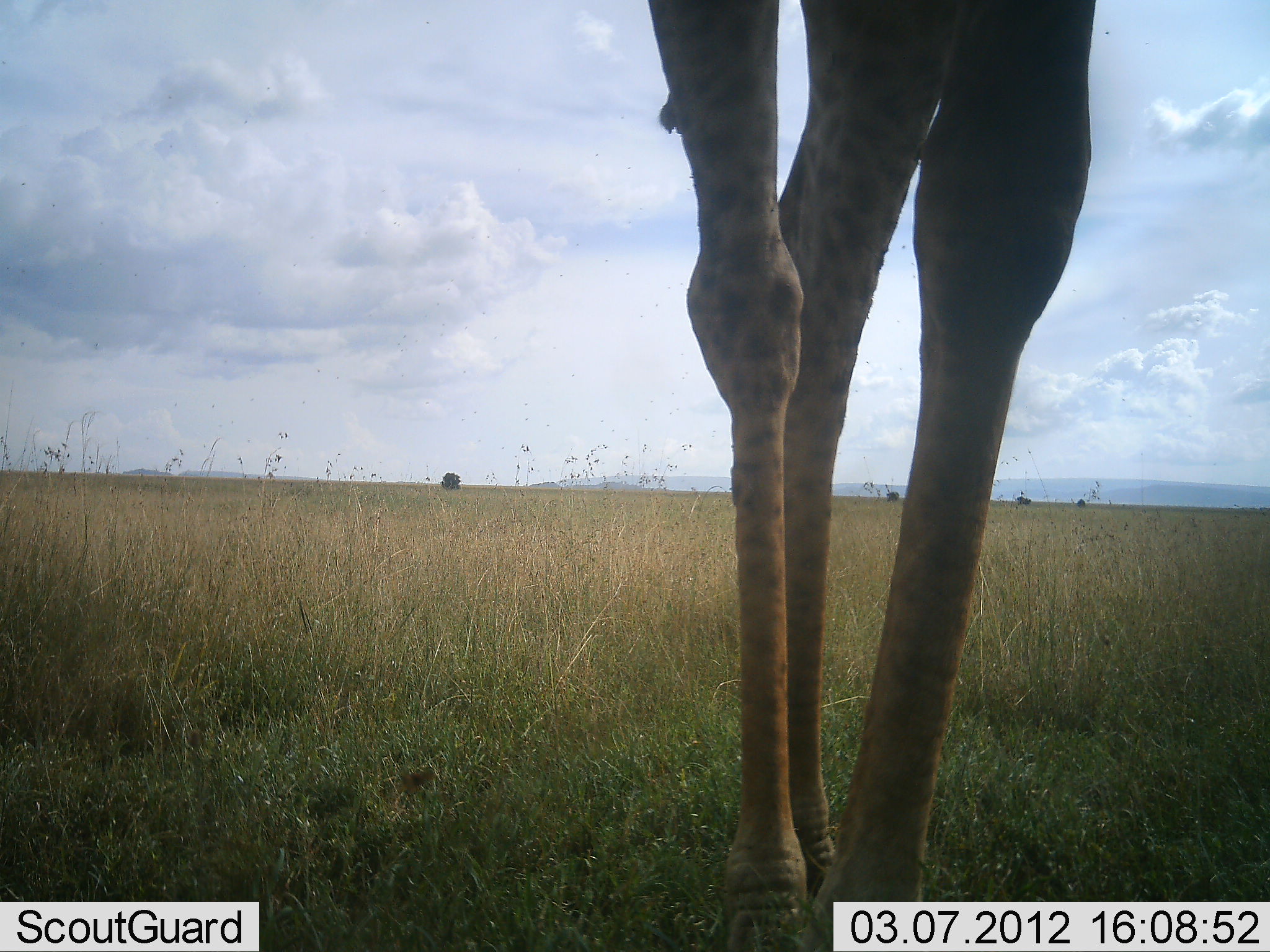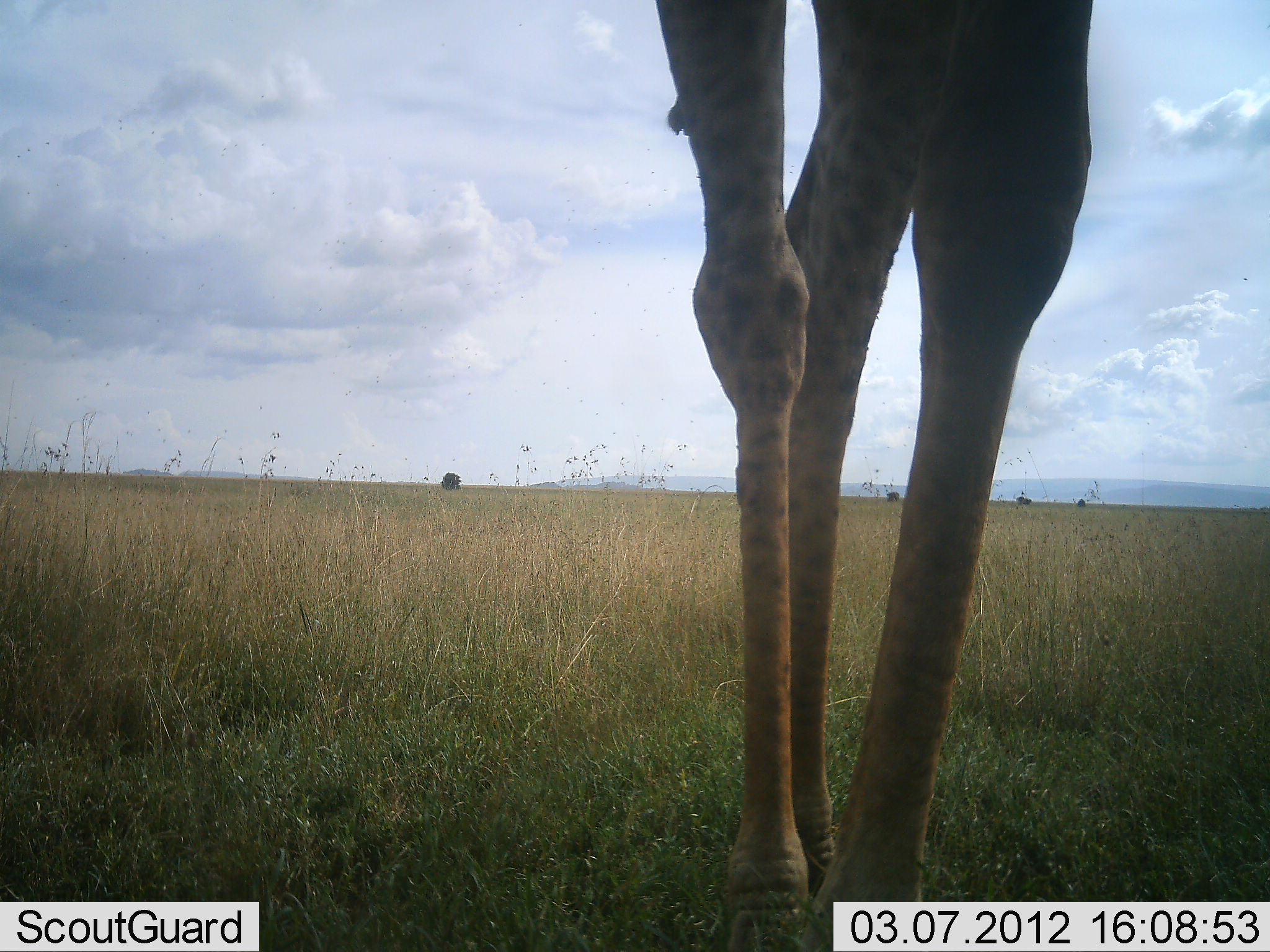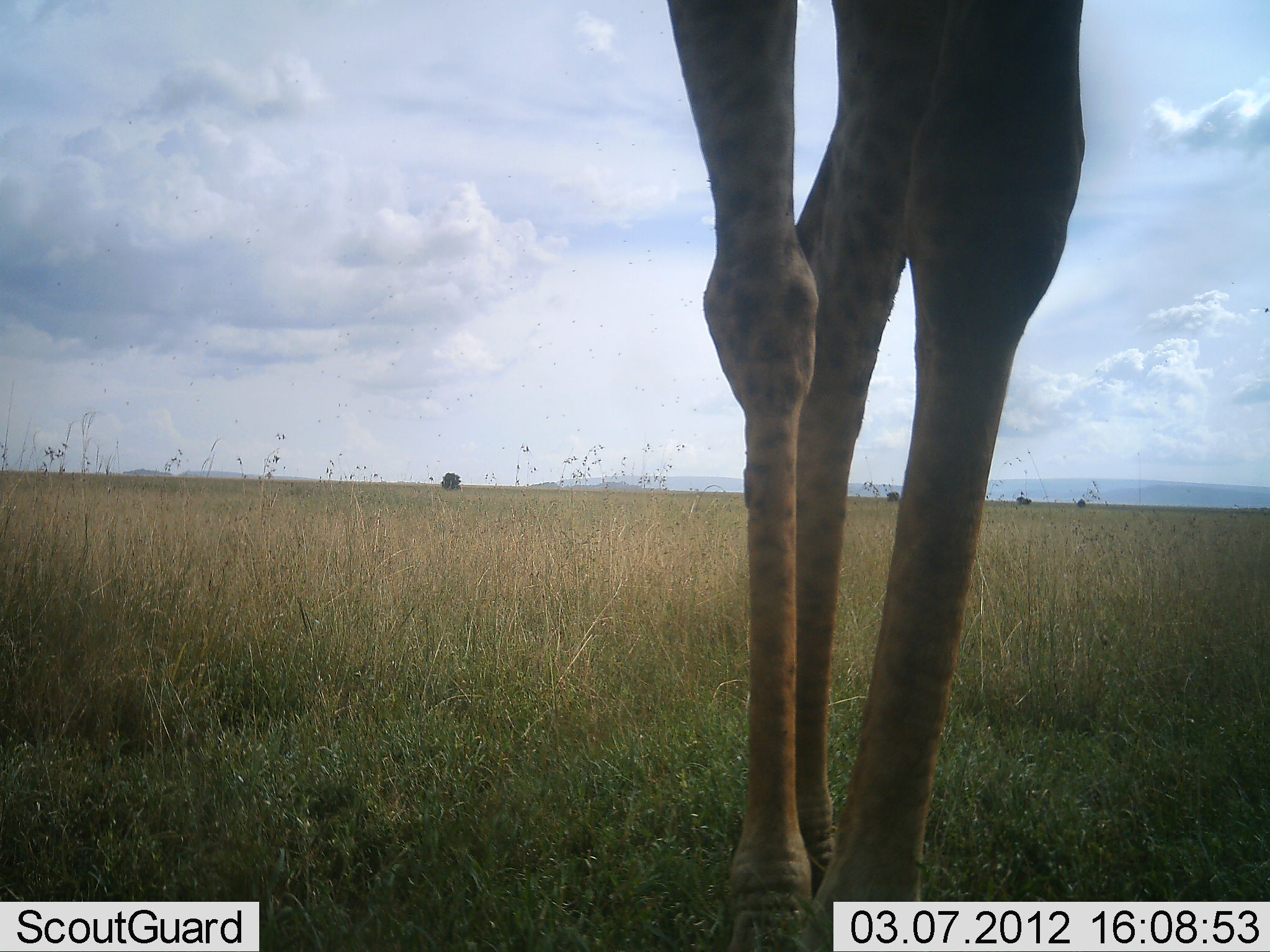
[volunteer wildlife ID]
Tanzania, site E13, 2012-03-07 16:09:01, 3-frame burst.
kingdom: Animalia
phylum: Chordata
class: Mammalia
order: Artiodactyla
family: Giraffidae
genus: Giraffa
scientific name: Giraffa camelopardalis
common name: giraffe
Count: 1.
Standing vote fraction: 100%.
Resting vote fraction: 0%.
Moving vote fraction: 0%.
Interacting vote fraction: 0%.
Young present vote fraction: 0%.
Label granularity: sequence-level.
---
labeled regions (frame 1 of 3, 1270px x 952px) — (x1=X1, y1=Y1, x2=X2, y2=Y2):
animal: (x1=651, y1=0, x2=1097, y2=950)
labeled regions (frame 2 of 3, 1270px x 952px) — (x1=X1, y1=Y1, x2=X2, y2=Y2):
animal: (x1=654, y1=2, x2=1094, y2=950)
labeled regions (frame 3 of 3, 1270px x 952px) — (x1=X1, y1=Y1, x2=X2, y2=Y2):
animal: (x1=664, y1=0, x2=1086, y2=952)